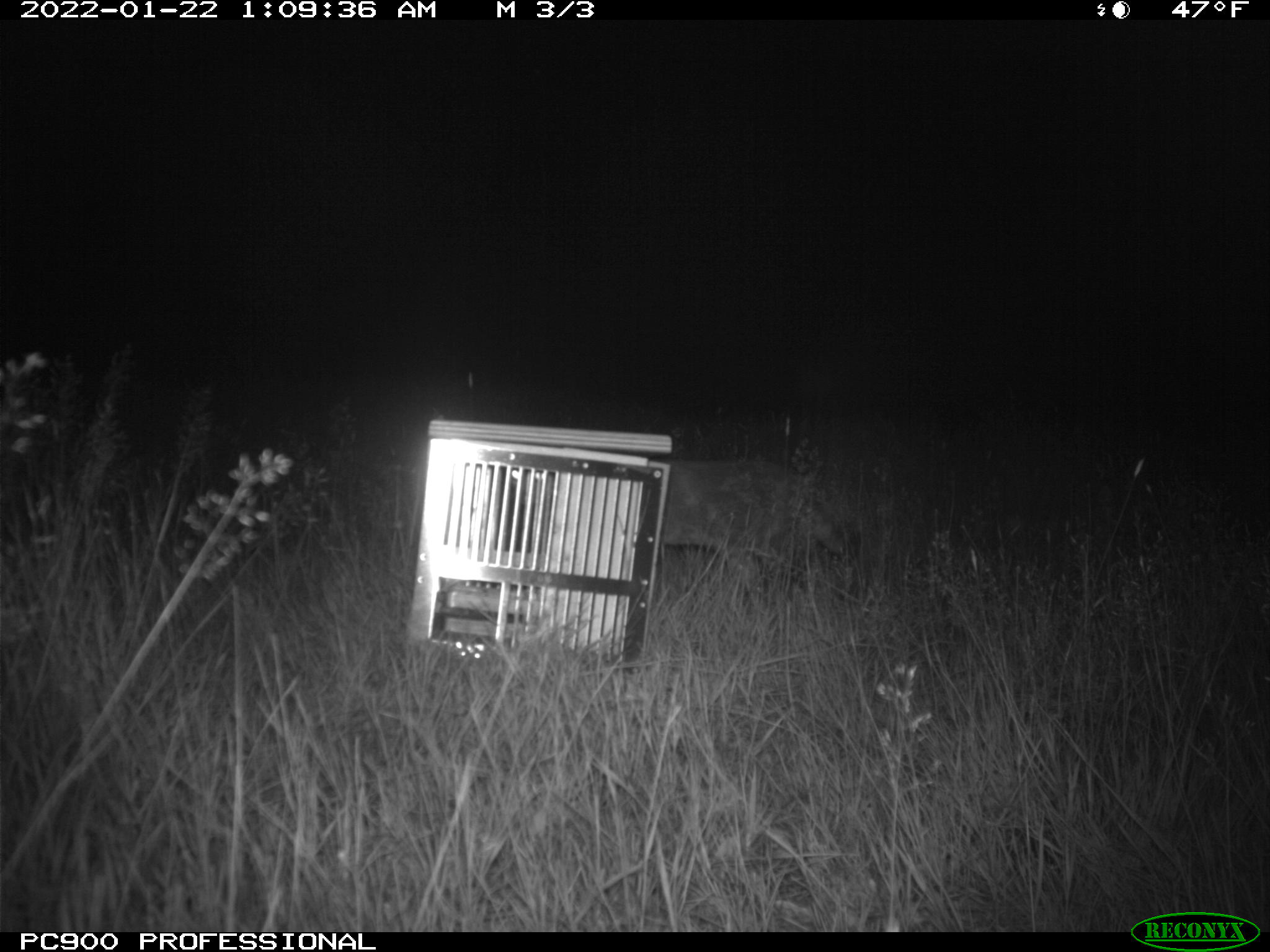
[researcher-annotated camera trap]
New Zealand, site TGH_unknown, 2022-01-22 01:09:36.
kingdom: Animalia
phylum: Chordata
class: Mammalia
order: Carnivora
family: Felidae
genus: Felis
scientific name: Felis catus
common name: domestic cat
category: cat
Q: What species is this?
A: Cat (domestic cat) (Felis catus).